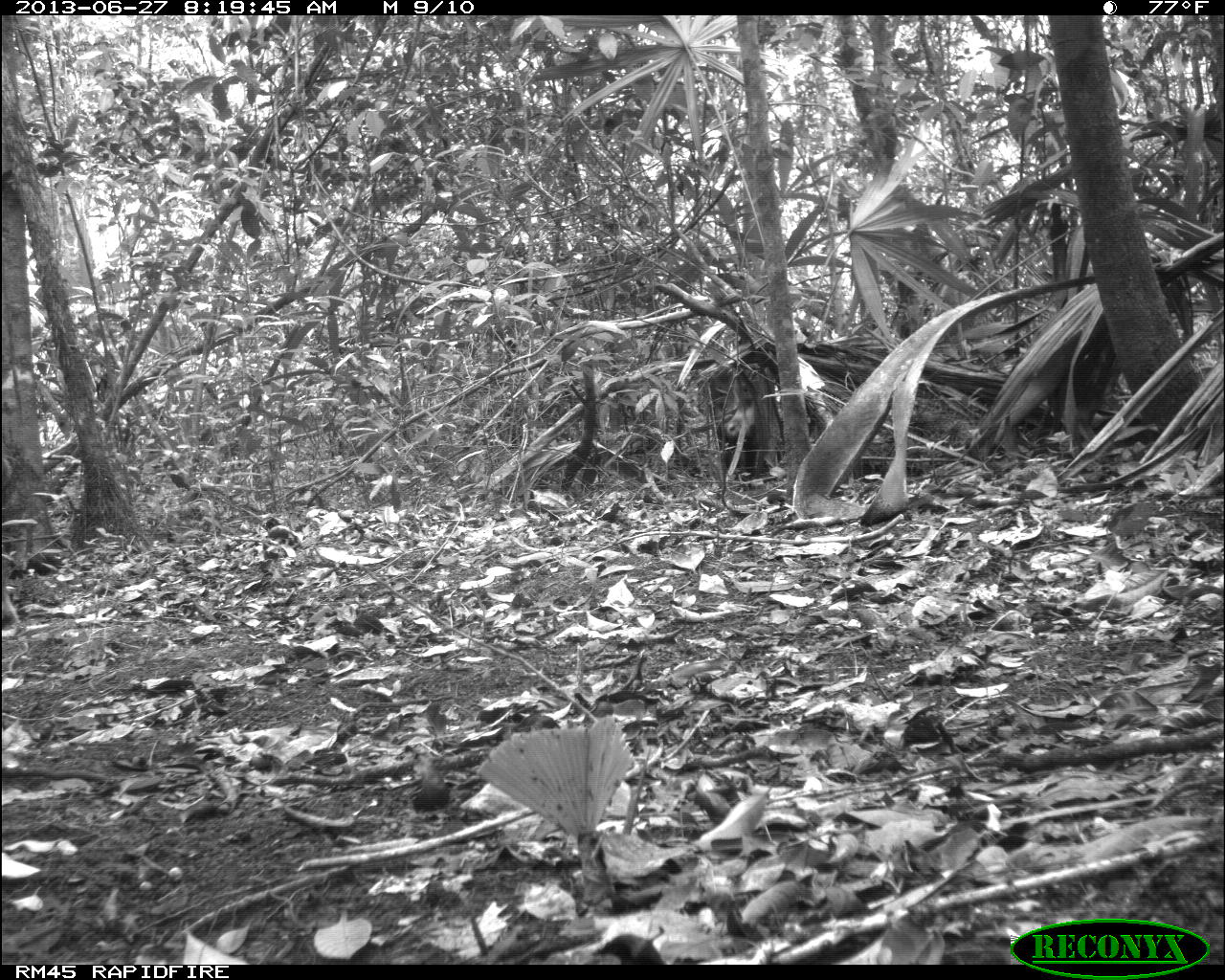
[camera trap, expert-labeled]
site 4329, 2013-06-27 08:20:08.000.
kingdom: Animalia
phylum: Chordata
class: Mammalia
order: Artiodactyla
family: Tayassuidae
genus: Tayassu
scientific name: Tayassu pecari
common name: white-lipped peccary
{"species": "Tayassu pecari (white-lipped peccary)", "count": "3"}